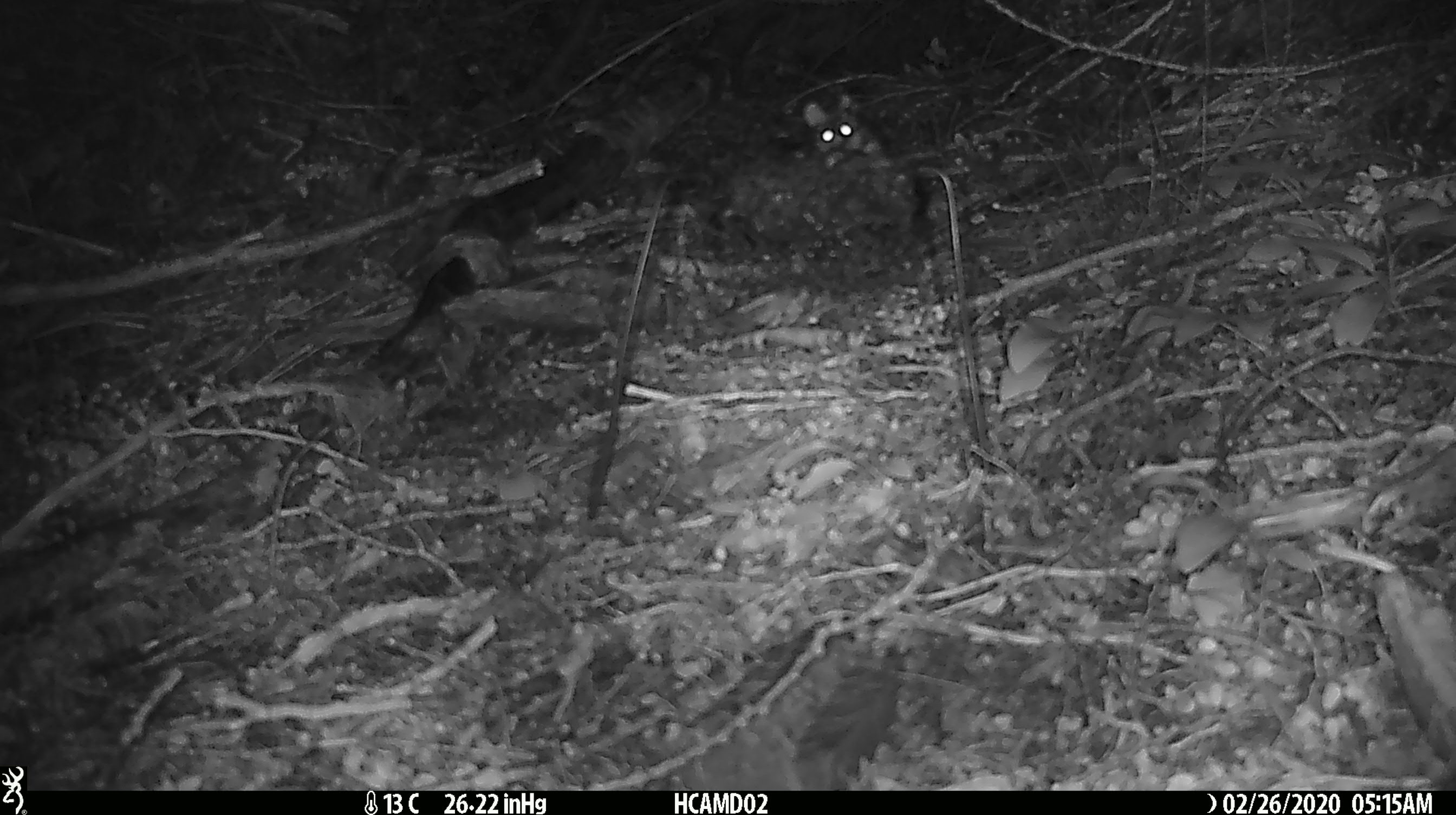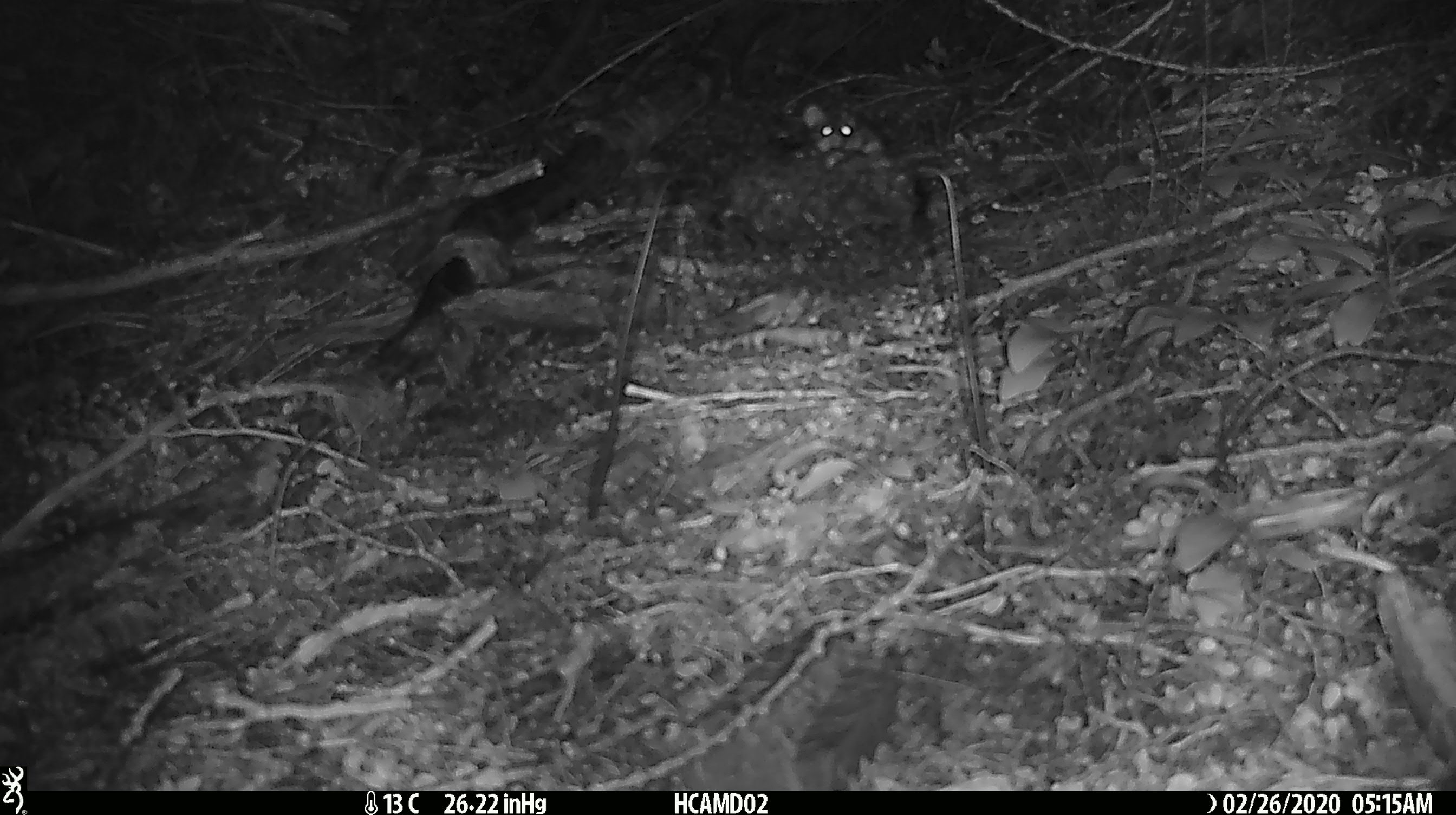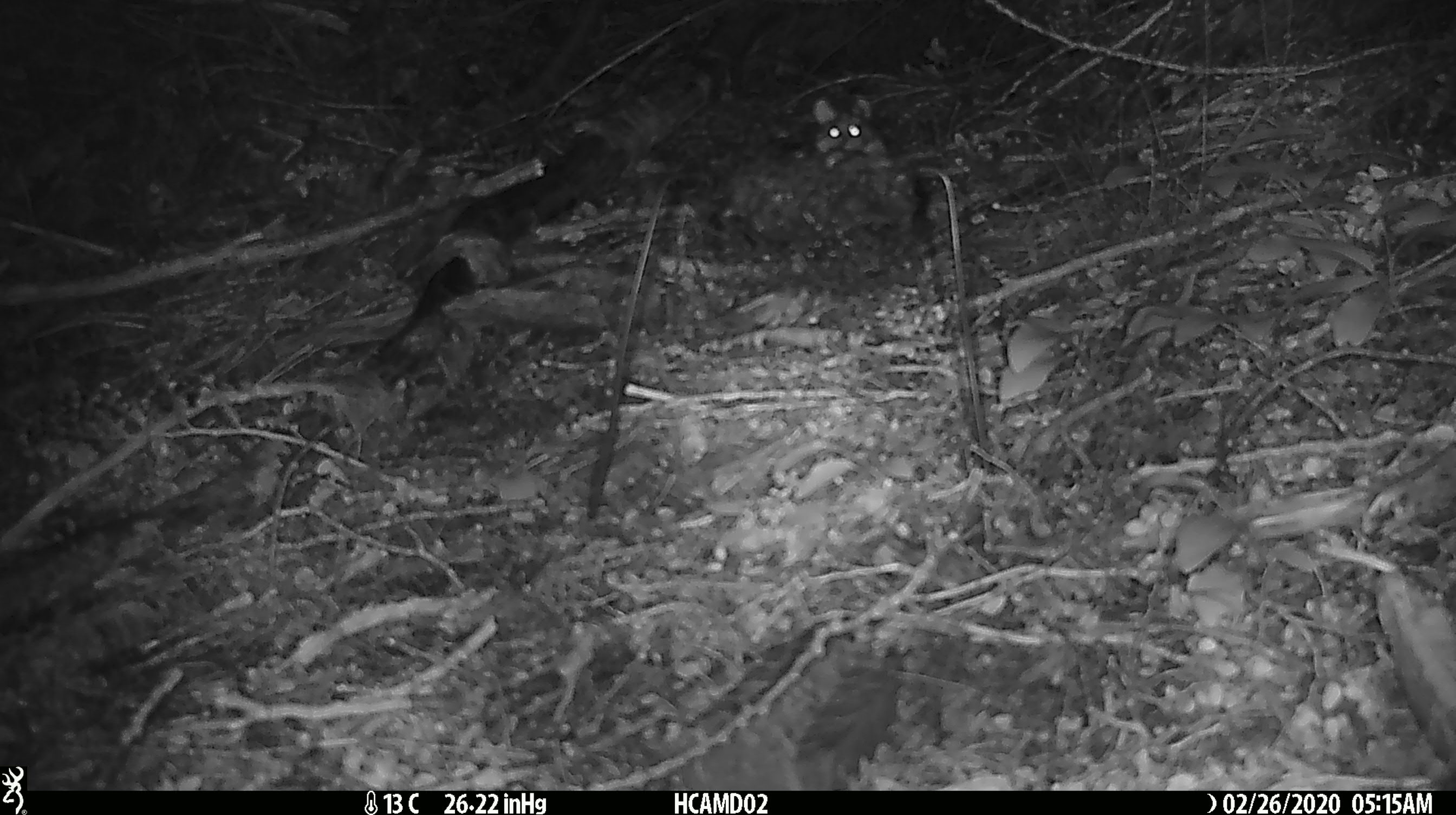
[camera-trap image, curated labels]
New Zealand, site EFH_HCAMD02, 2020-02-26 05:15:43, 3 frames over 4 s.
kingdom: Animalia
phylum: Chordata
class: Mammalia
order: Rodentia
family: Muridae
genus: Mus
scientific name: Mus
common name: mouse